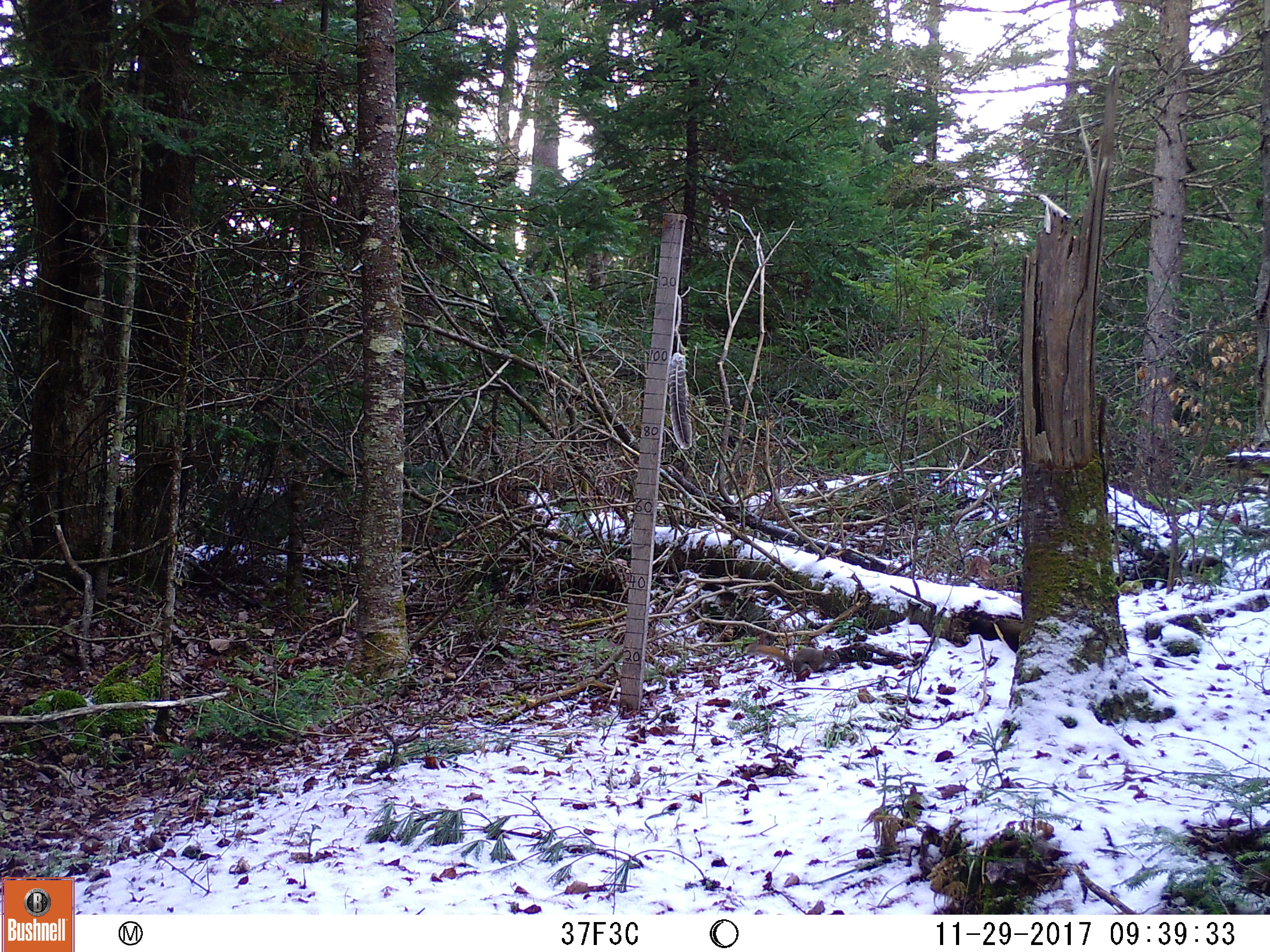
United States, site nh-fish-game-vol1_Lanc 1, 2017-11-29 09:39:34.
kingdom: Animalia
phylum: Chordata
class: Mammalia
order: Rodentia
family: Sciuridae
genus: Tamiasciurus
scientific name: Tamiasciurus hudsonicus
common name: red squirrel